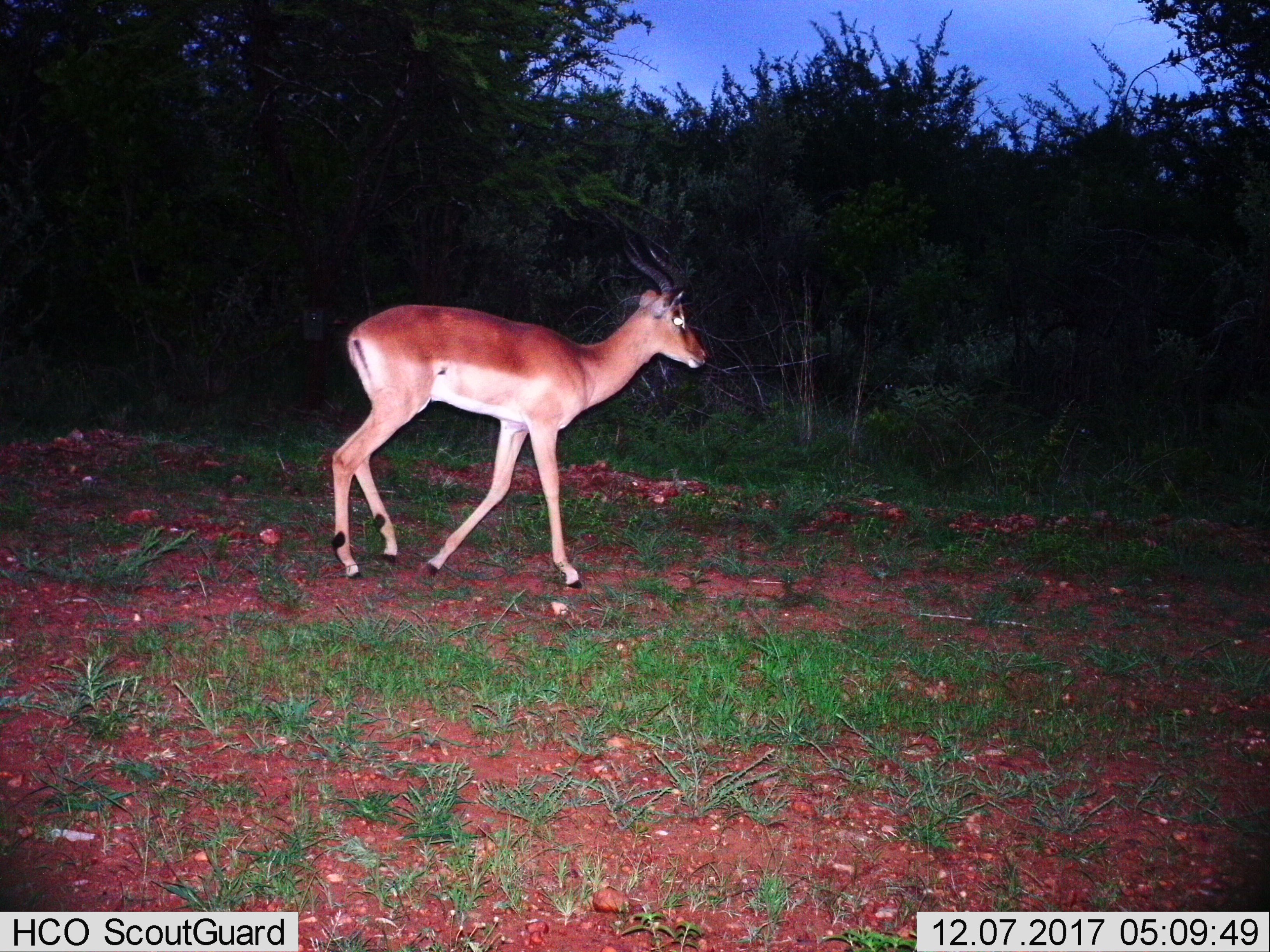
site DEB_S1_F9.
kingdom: Animalia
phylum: Chordata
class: Mammalia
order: Artiodactyla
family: Bovidae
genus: Aepyceros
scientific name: Aepyceros melampus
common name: impala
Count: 1.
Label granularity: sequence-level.